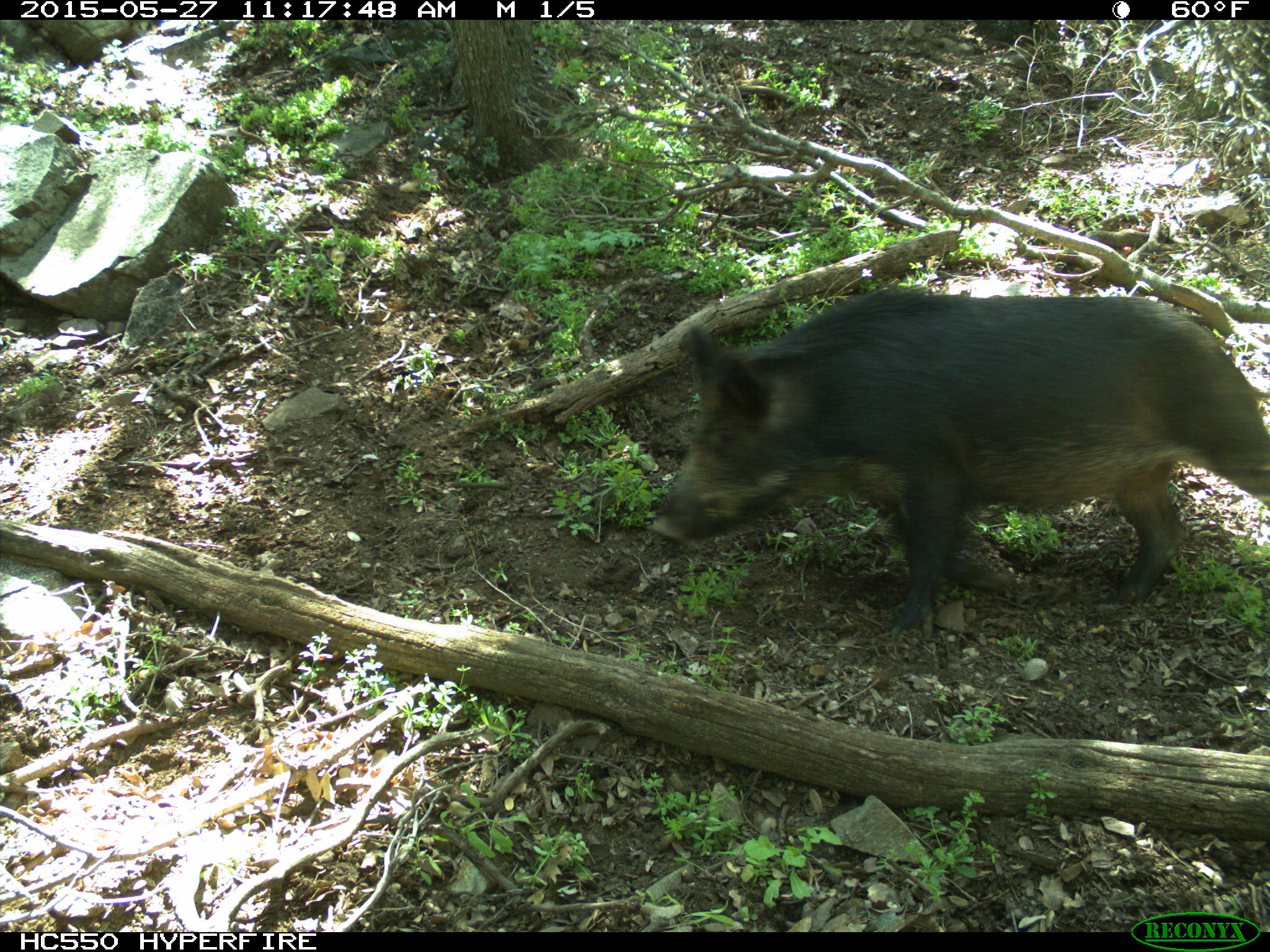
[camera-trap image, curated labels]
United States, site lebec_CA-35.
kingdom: Animalia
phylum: Chordata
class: Mammalia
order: Artiodactyla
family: Suidae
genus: Sus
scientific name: Sus scrofa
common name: wild boar